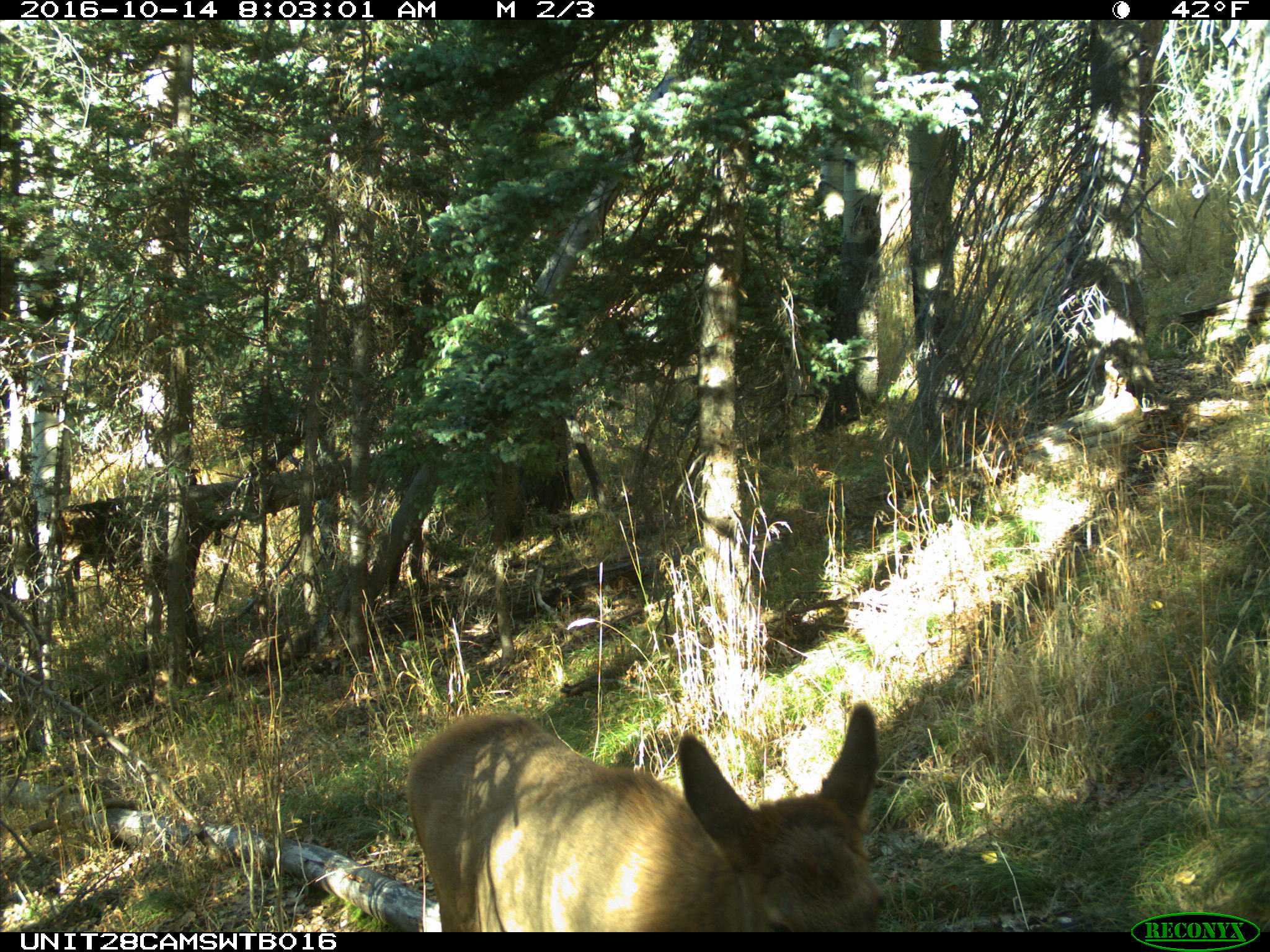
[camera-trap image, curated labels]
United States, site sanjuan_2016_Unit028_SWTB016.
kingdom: Animalia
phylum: Chordata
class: Mammalia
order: Artiodactyla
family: Cervidae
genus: Cervus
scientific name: Cervus elaphus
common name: red deer